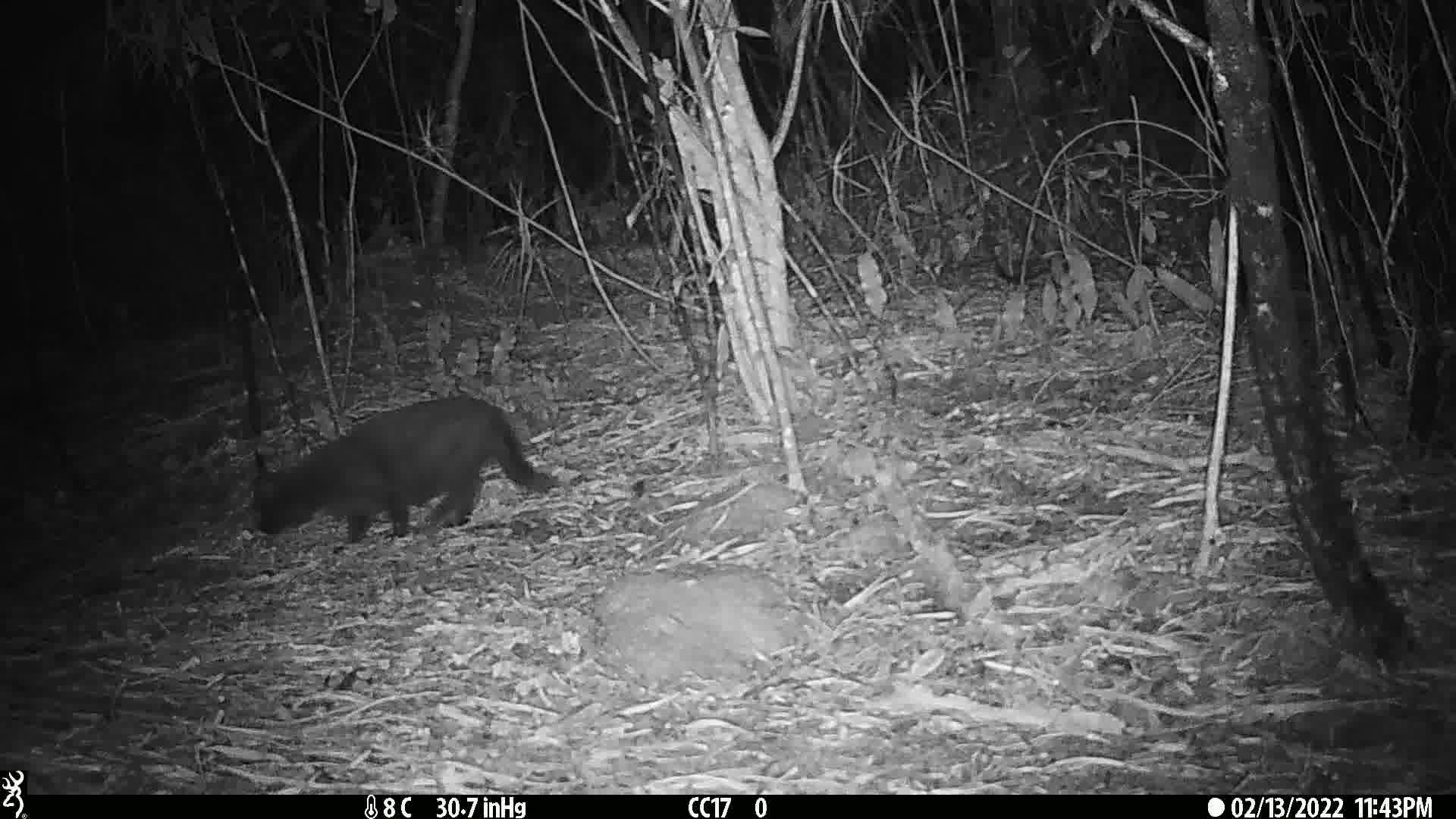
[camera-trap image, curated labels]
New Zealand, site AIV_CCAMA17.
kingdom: Animalia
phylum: Chordata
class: Mammalia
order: Carnivora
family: Felidae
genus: Felis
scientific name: Felis catus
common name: domestic cat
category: cat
Cat (domestic cat) (Felis catus).